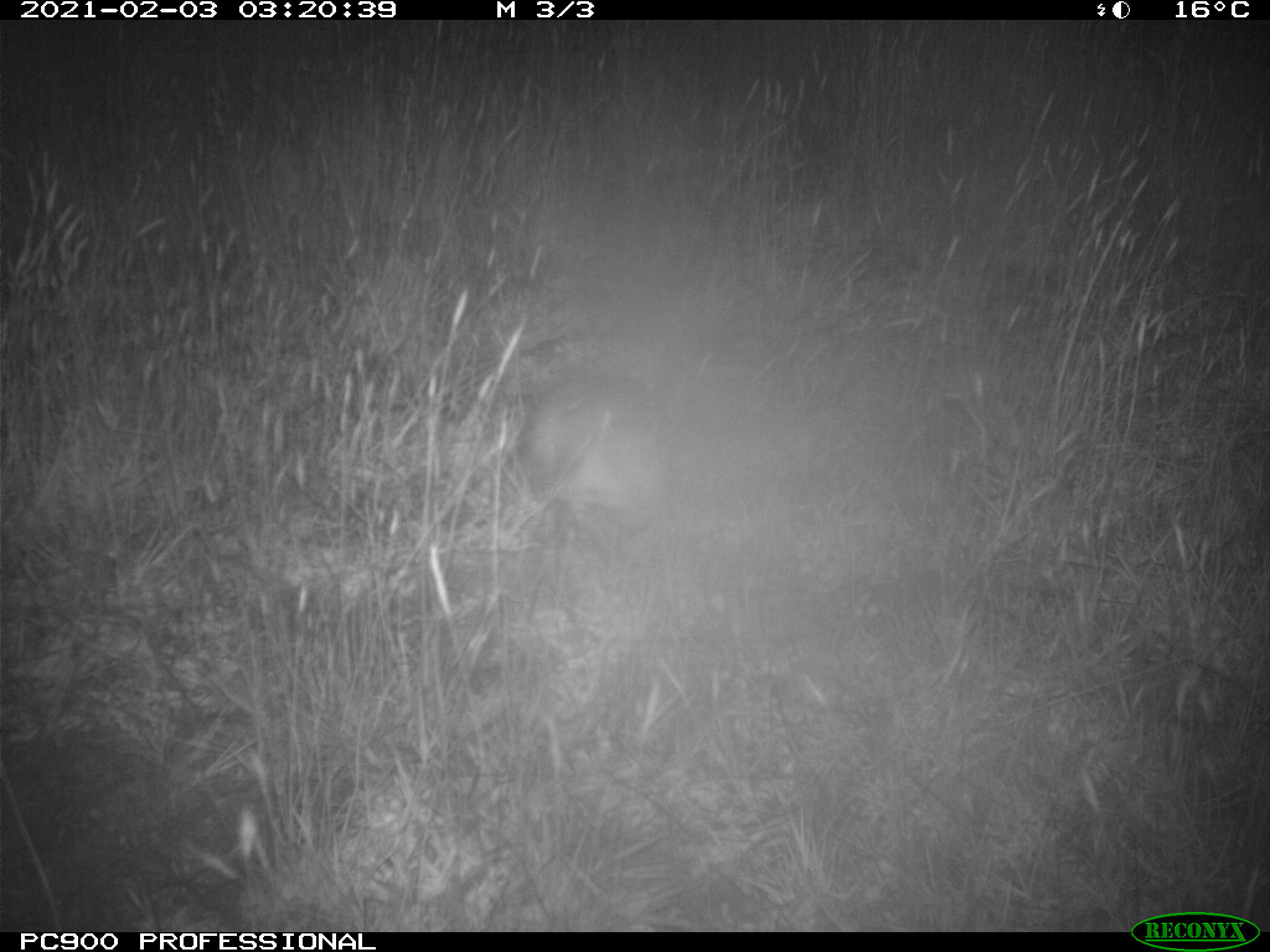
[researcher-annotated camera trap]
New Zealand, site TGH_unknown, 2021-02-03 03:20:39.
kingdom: Animalia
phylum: Chordata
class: Mammalia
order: Carnivora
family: Mustelidae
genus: Mustela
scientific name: Mustela furo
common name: ferret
Ferret (Mustela furo).